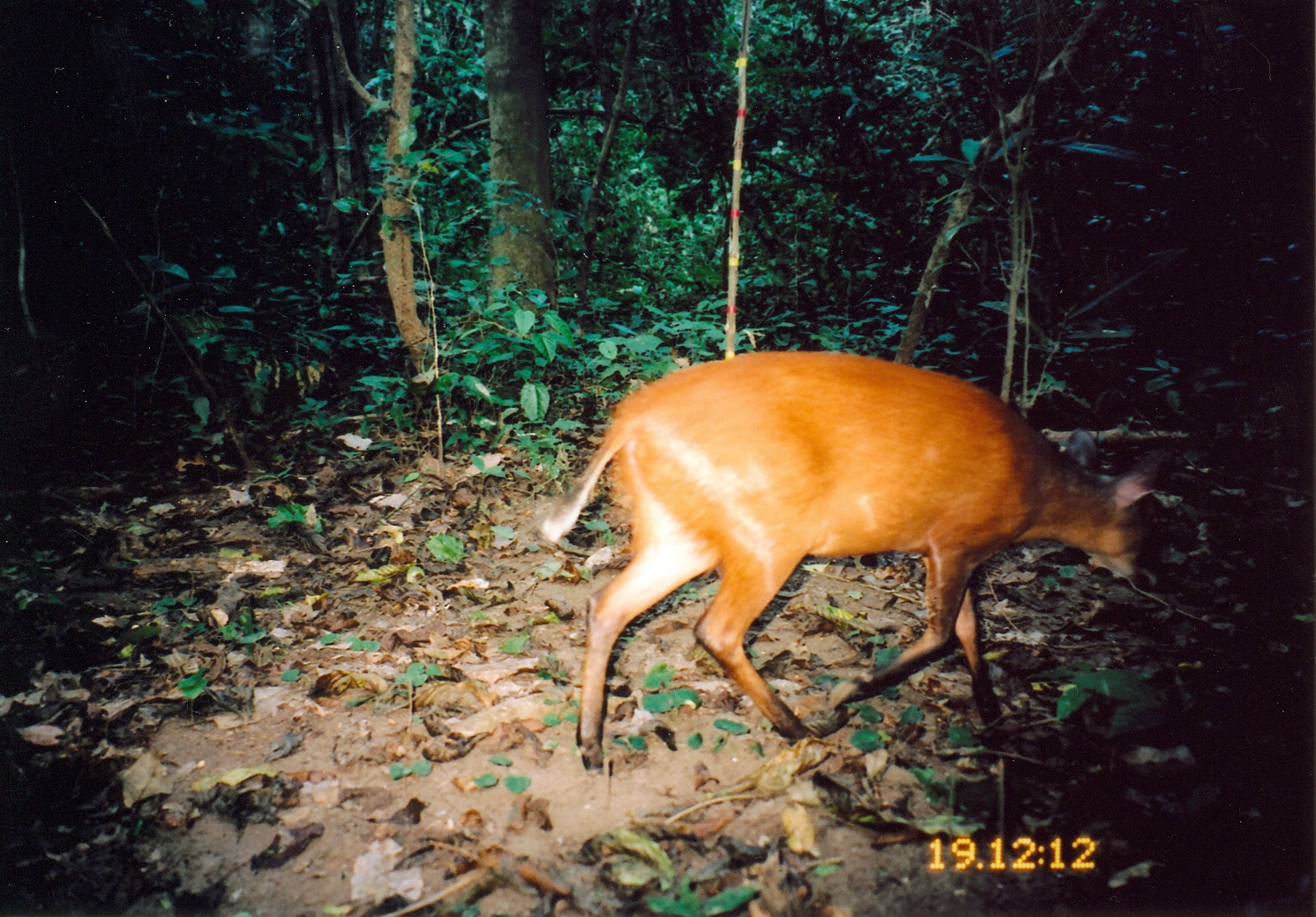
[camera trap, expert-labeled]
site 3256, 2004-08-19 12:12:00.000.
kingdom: Animalia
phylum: Chordata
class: Mammalia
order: Artiodactyla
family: Bovidae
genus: Cephalophus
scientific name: Cephalophus harveyi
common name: harvey's duiker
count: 1